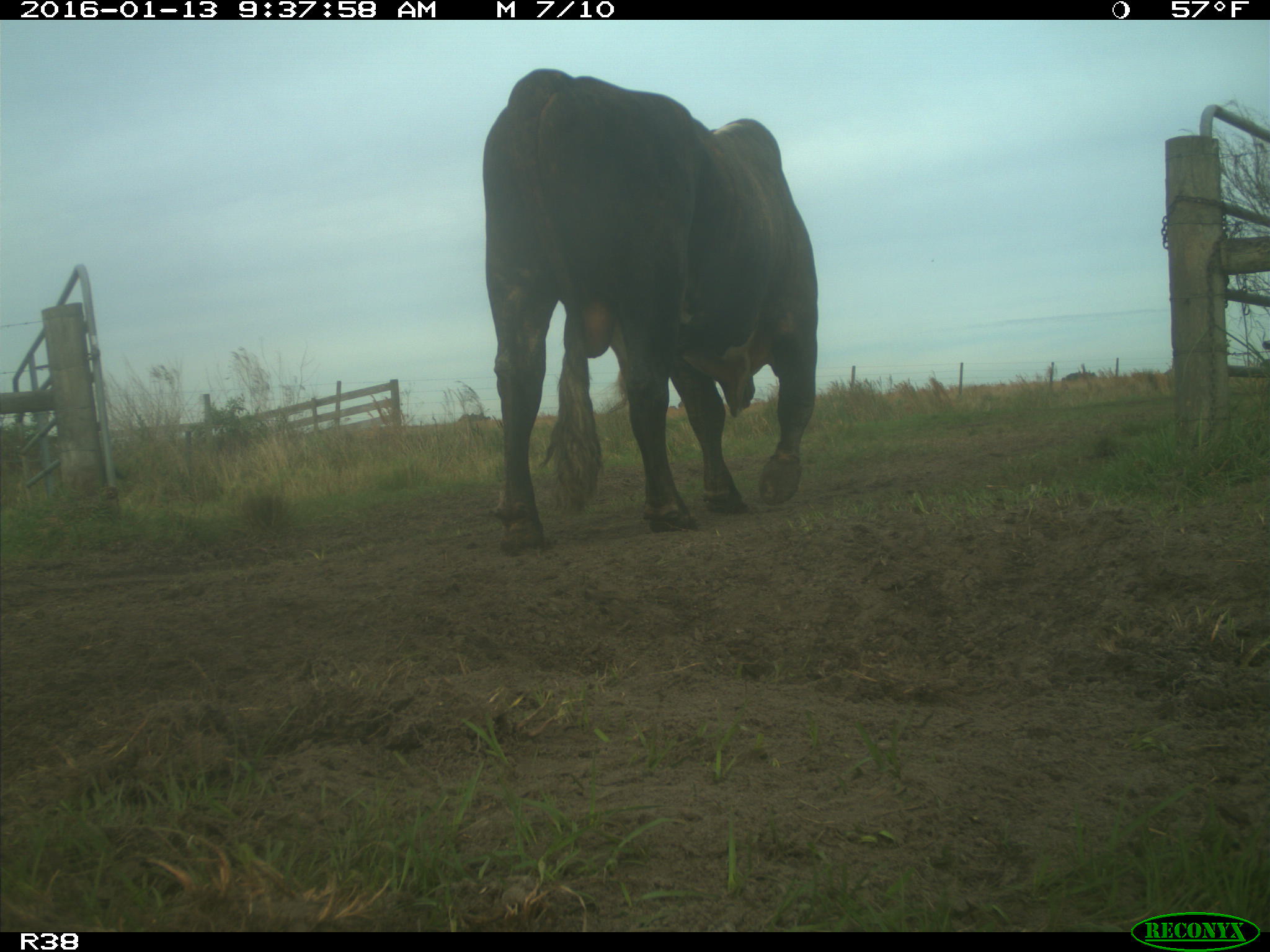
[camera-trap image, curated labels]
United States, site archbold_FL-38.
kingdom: Animalia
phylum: Chordata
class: Mammalia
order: Artiodactyla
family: Bovidae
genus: Bos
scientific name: Bos taurus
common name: domestic cow